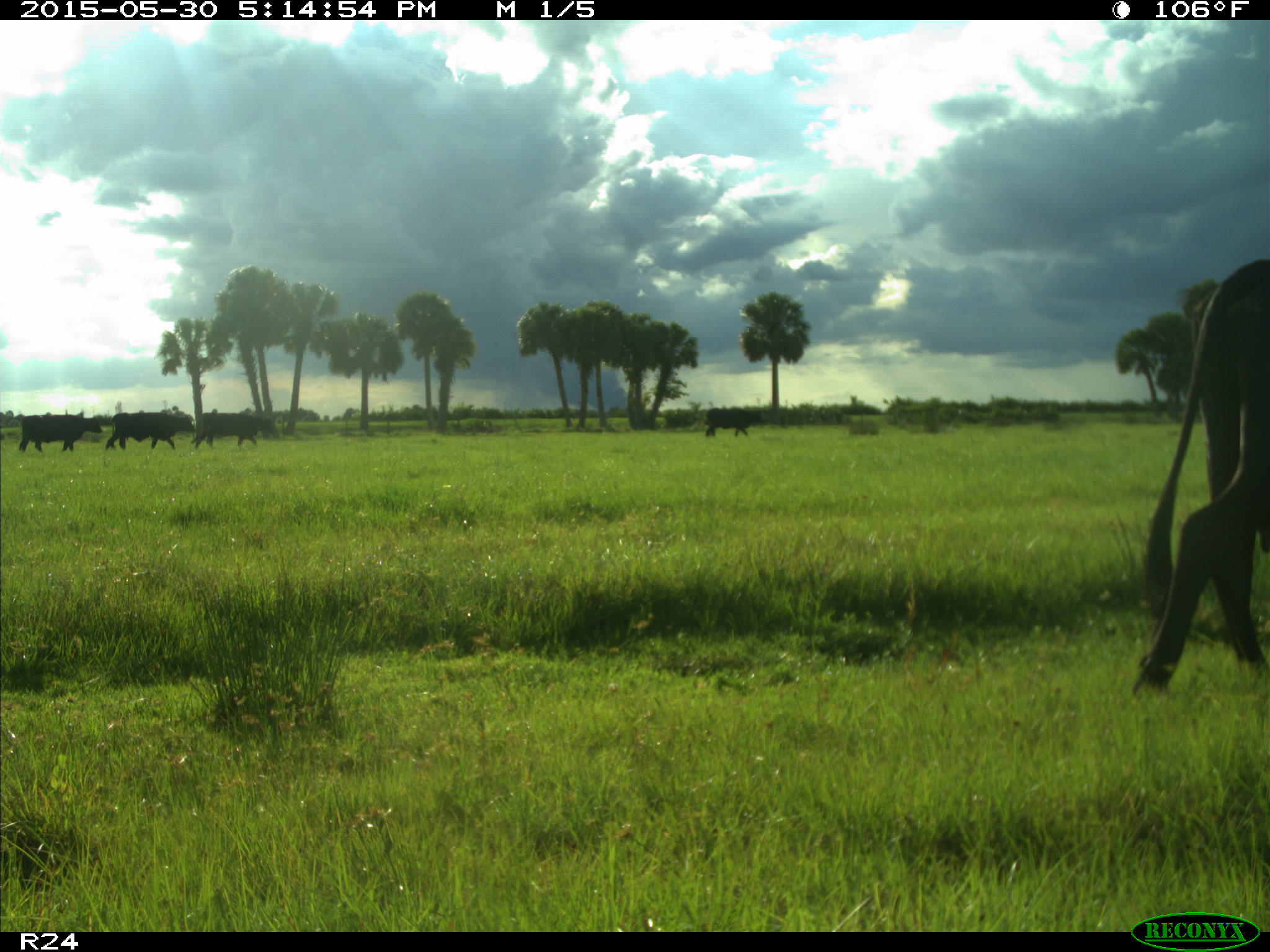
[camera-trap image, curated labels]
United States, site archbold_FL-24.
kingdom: Animalia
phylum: Chordata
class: Mammalia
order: Artiodactyla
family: Bovidae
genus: Bos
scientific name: Bos taurus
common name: domestic cow